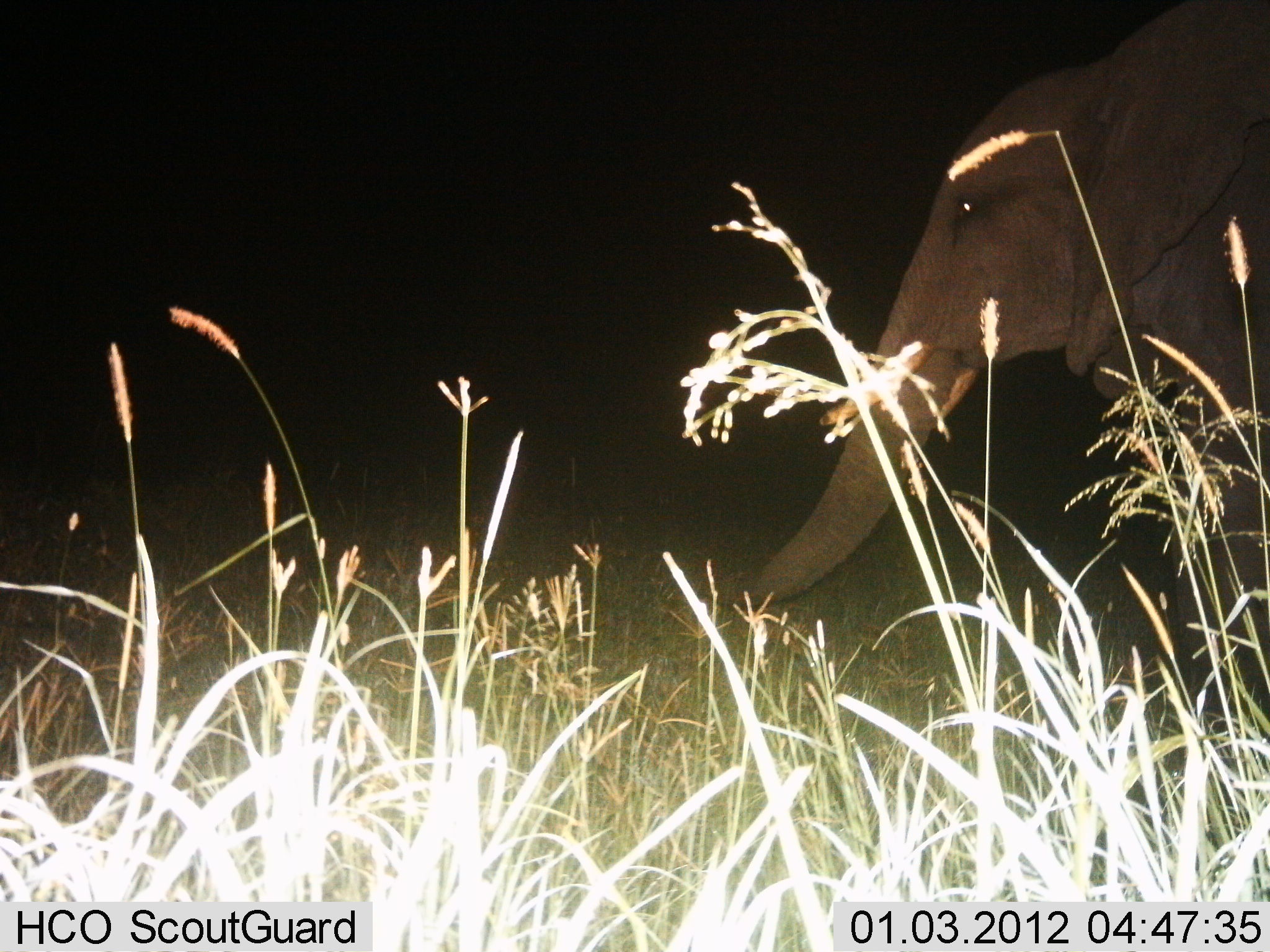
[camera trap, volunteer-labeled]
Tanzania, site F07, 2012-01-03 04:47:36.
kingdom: Animalia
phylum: Chordata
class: Mammalia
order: Proboscidea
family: Elephantidae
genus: Loxodonta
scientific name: Loxodonta africana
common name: african bush elephant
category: elephant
Elephant (african bush elephant) (Loxodonta africana), count 1. Behavior (volunteer vote fractions): standing 40%, resting 0%, moving 40%, interacting 0%. Young present (vote fraction): 0%. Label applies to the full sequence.